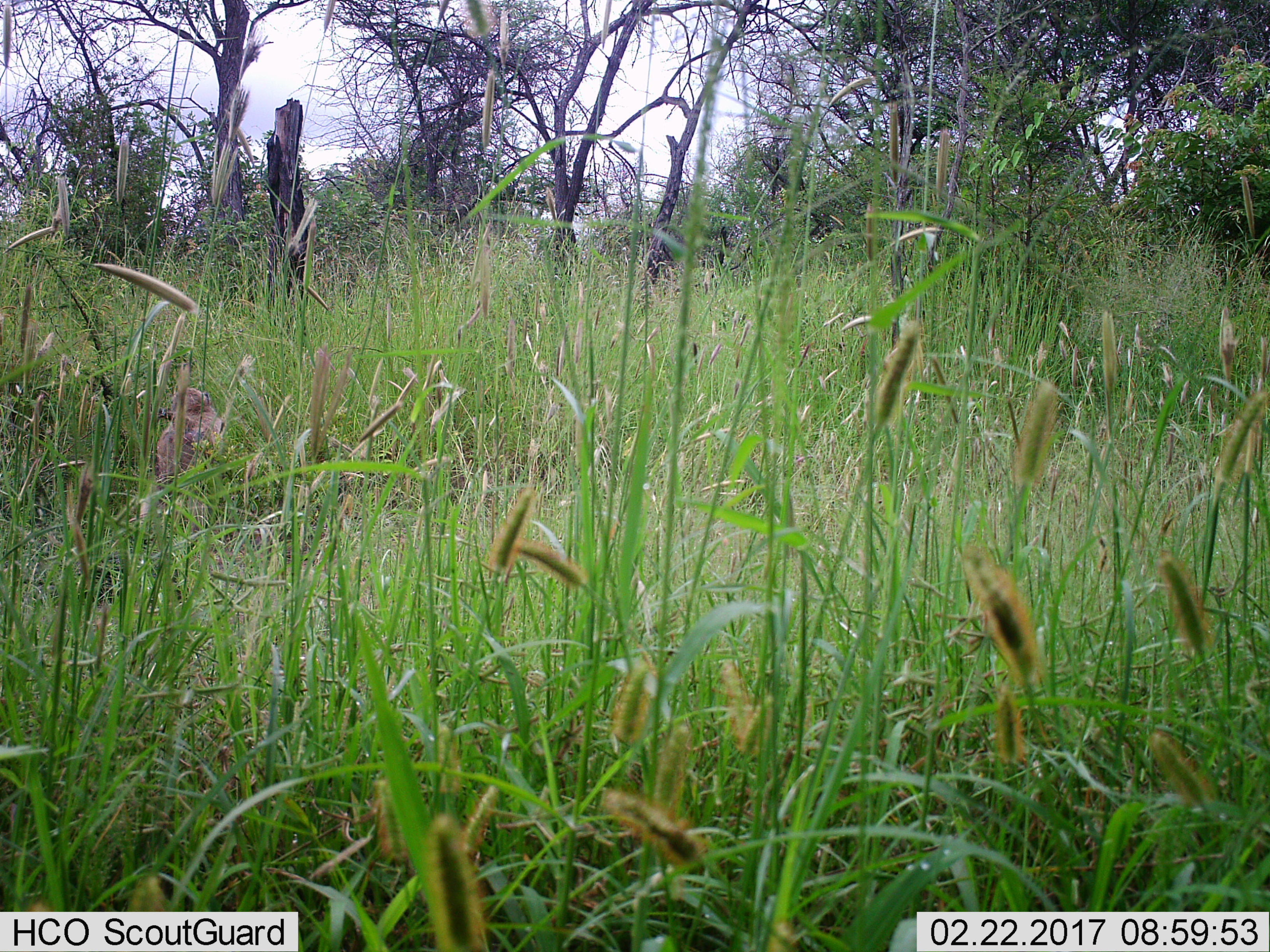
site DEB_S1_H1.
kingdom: Animalia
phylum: Chordata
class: Mammalia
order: Primates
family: Cercopithecidae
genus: Papio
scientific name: Papio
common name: baboon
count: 1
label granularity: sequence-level